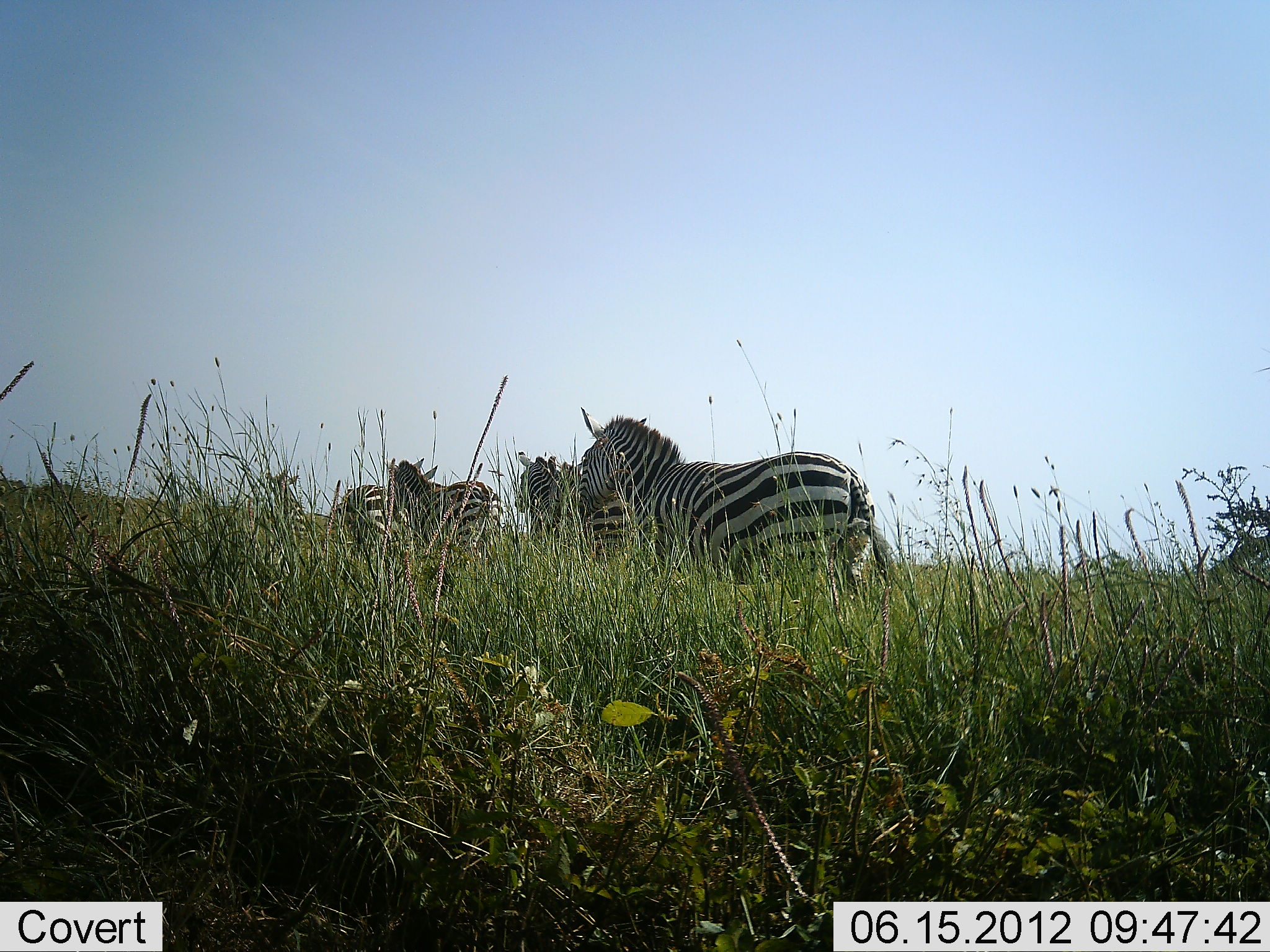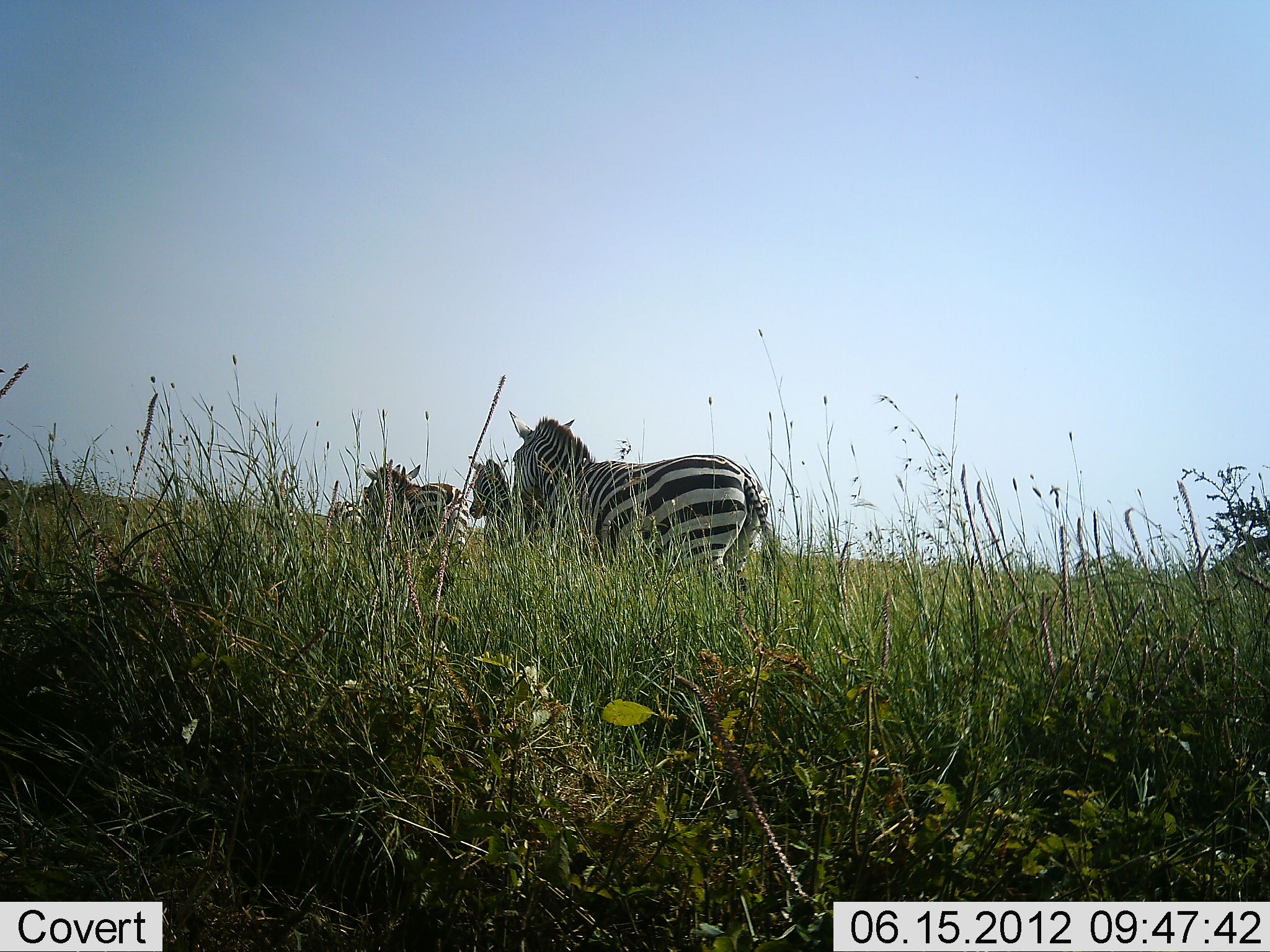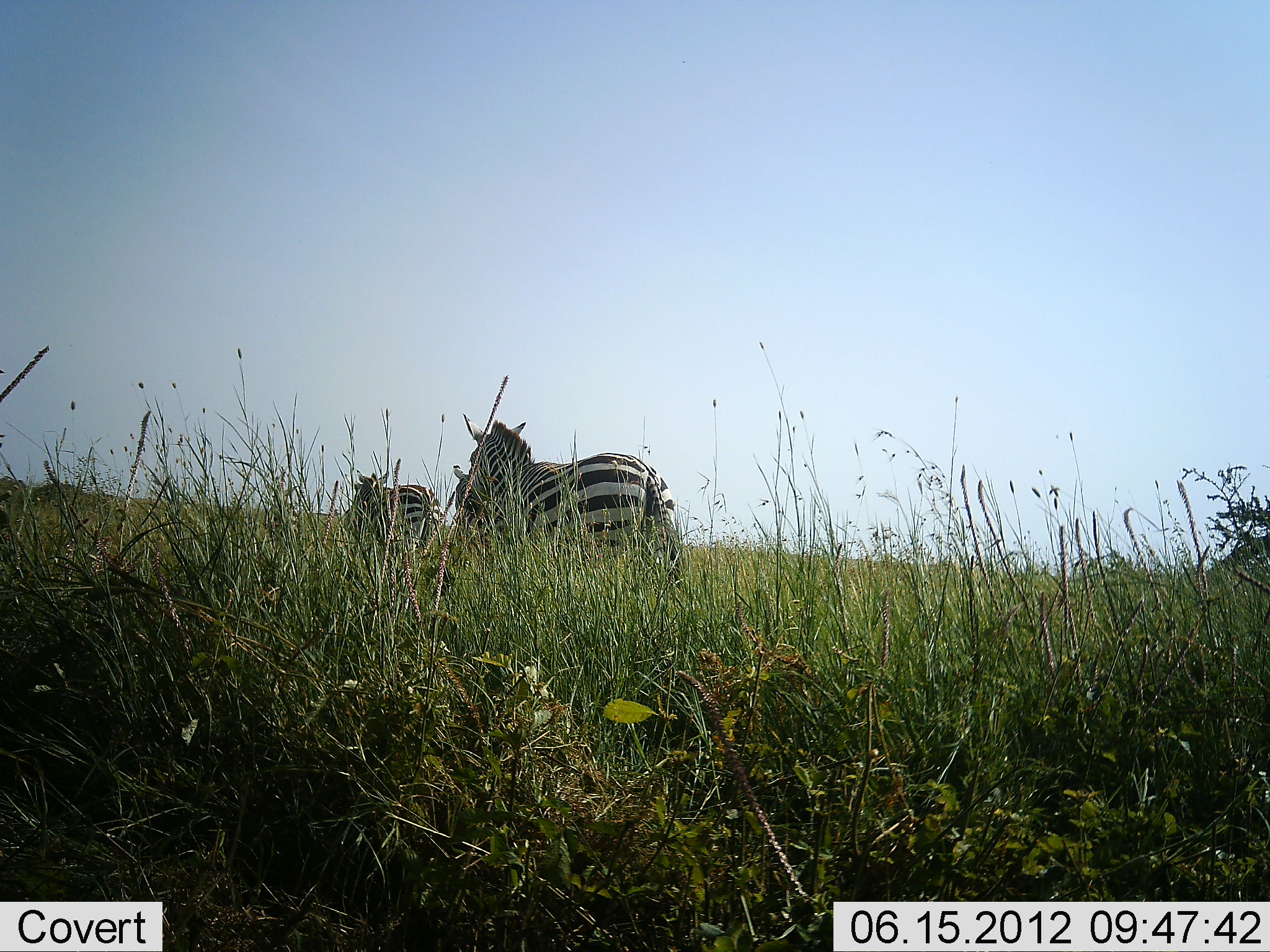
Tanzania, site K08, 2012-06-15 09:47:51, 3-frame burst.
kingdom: Animalia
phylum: Chordata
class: Mammalia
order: Perissodactyla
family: Equidae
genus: Equus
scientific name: Equus quagga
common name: plains zebra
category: zebra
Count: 5.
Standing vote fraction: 10%.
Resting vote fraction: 0%.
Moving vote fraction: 90%.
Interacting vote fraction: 0%.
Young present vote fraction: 0%.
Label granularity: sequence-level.